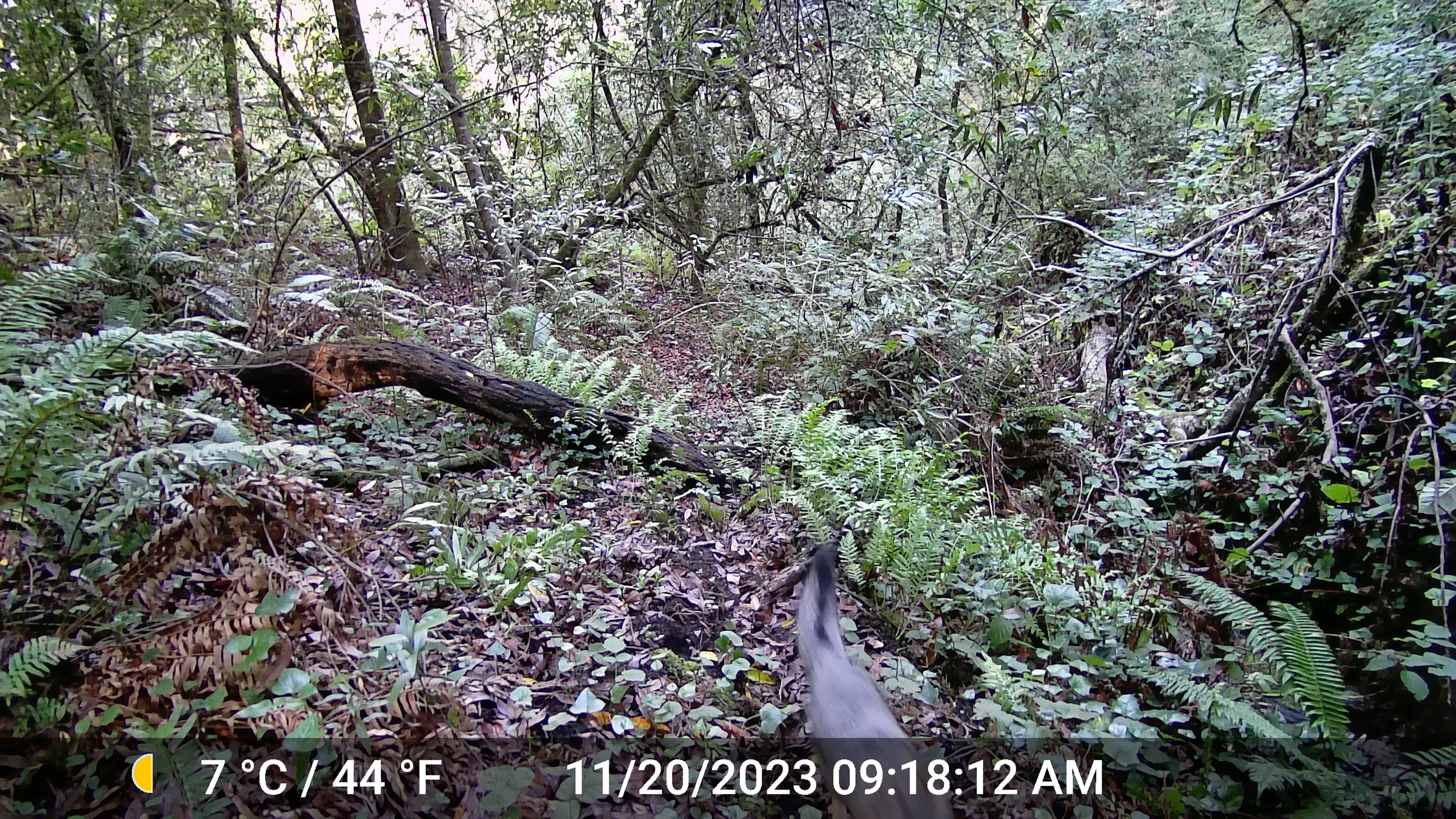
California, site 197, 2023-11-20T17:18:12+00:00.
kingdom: Animalia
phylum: Chordata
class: Mammalia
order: Carnivora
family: Canidae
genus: Urocyon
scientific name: Urocyon cinereoargenteus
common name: gray fox